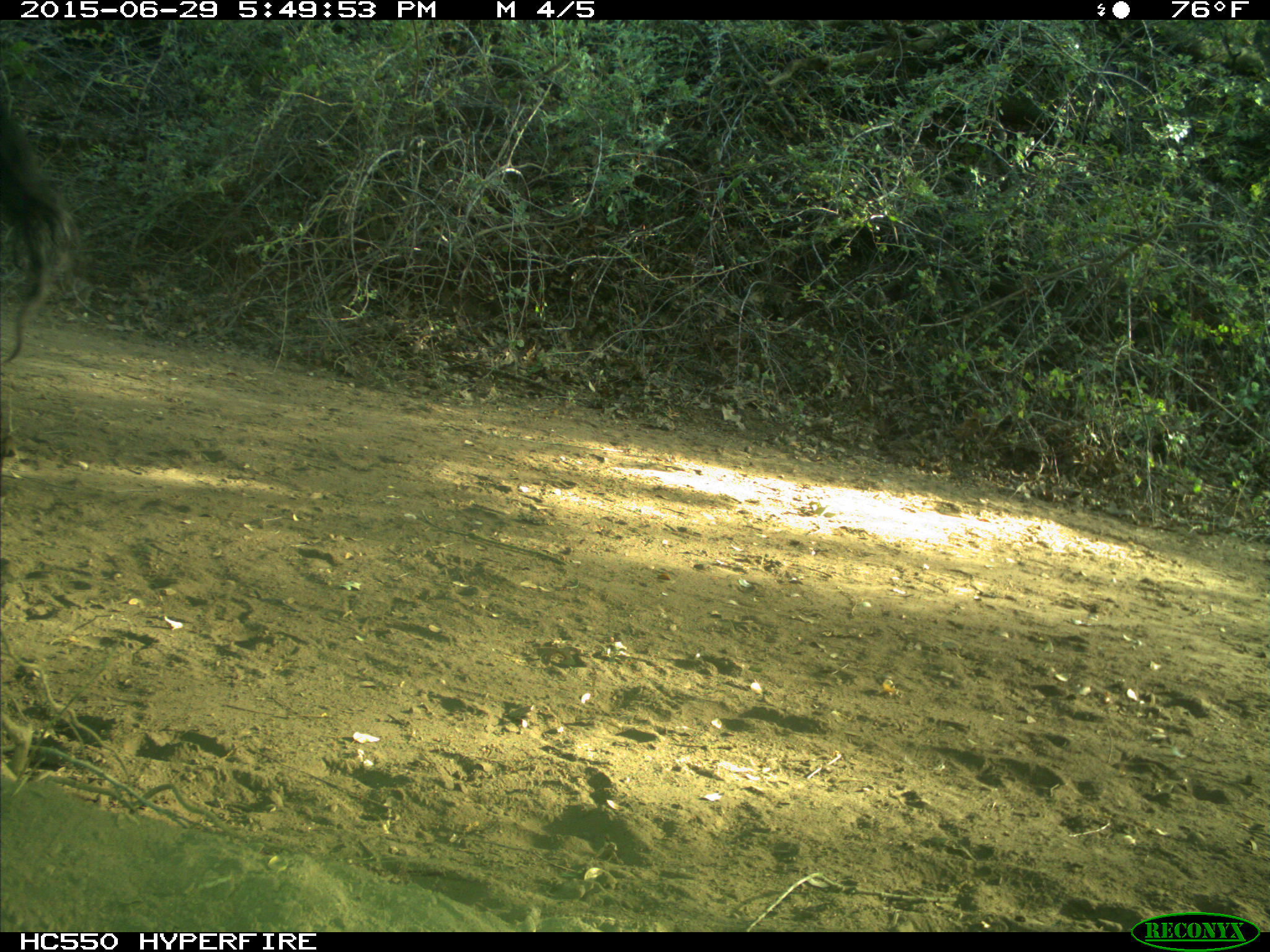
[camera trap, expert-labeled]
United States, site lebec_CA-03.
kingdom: Animalia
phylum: Chordata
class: Mammalia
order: Artiodactyla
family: Bovidae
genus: Bos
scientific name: Bos taurus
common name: domestic cow